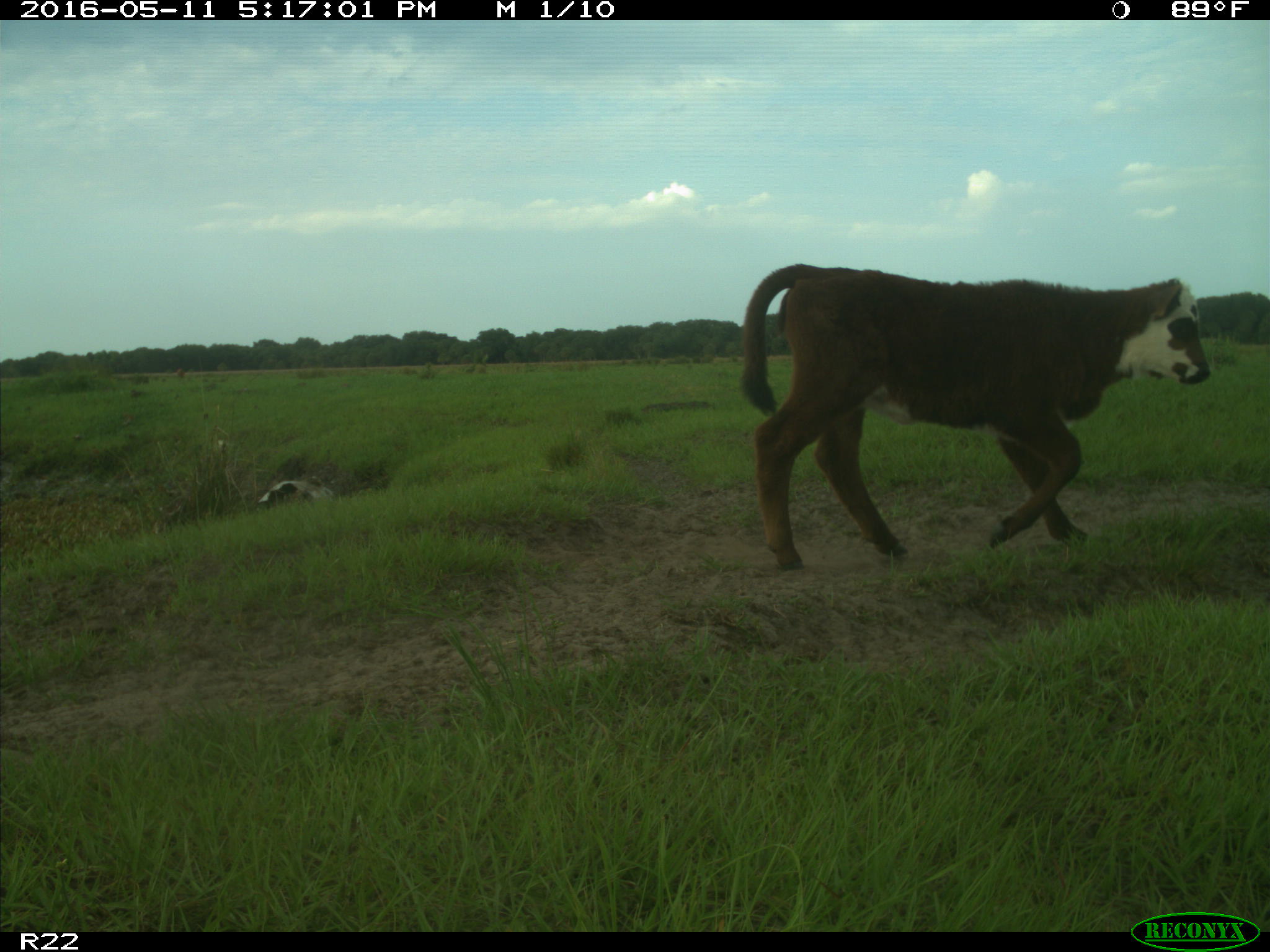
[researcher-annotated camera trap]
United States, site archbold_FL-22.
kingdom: Animalia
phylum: Chordata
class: Mammalia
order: Artiodactyla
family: Bovidae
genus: Bos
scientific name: Bos taurus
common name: domestic cow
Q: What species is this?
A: Bos taurus (domestic cow).